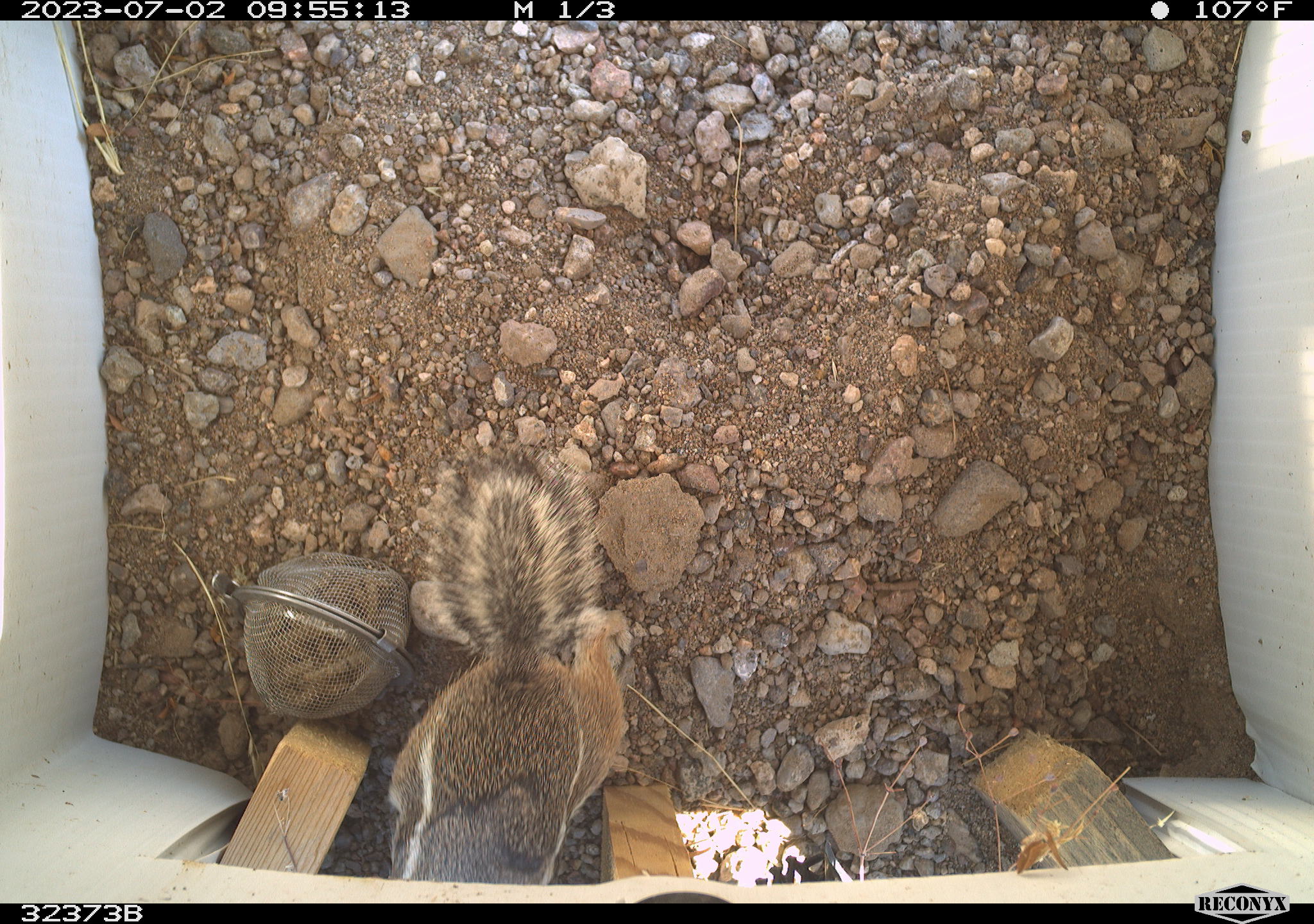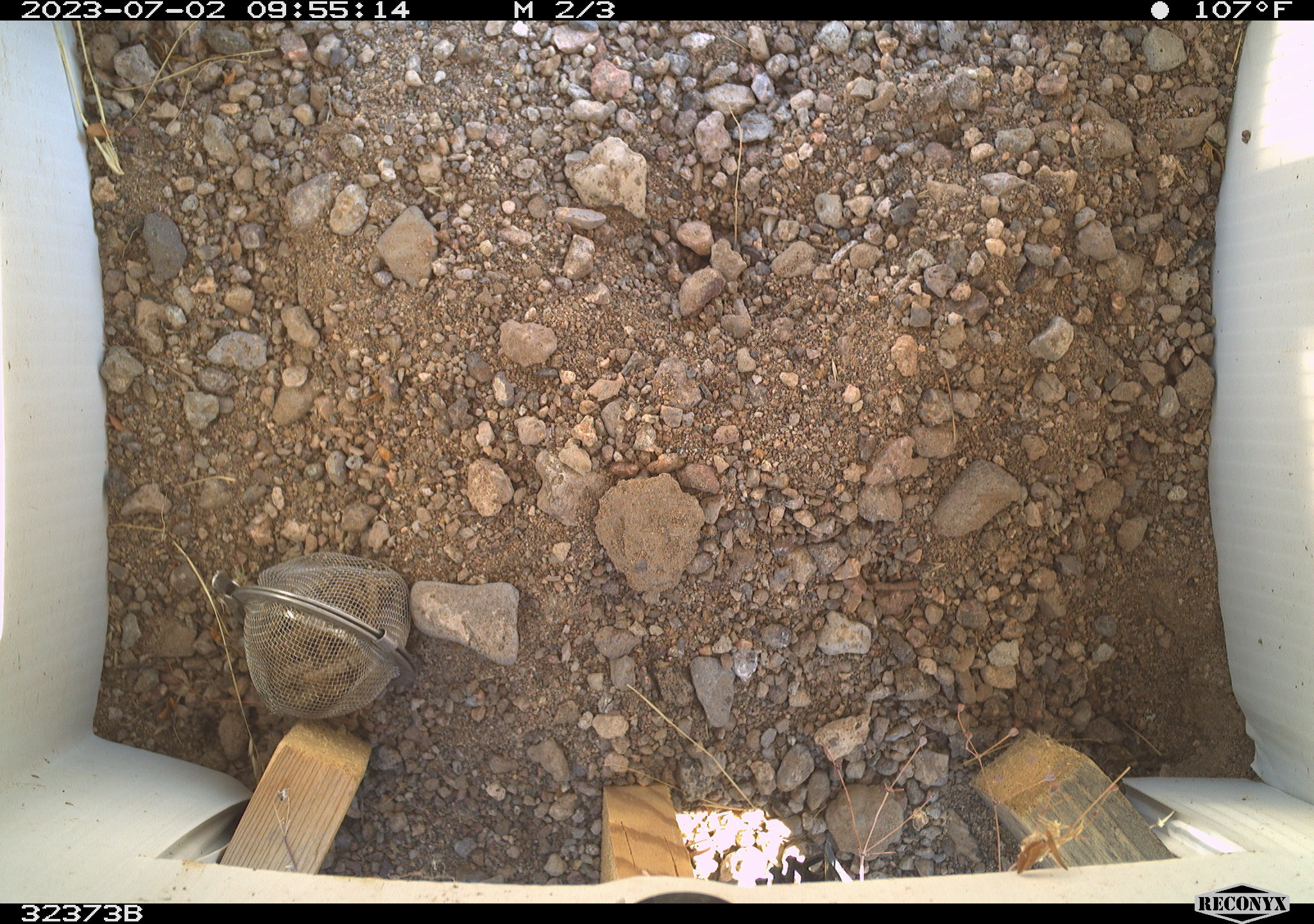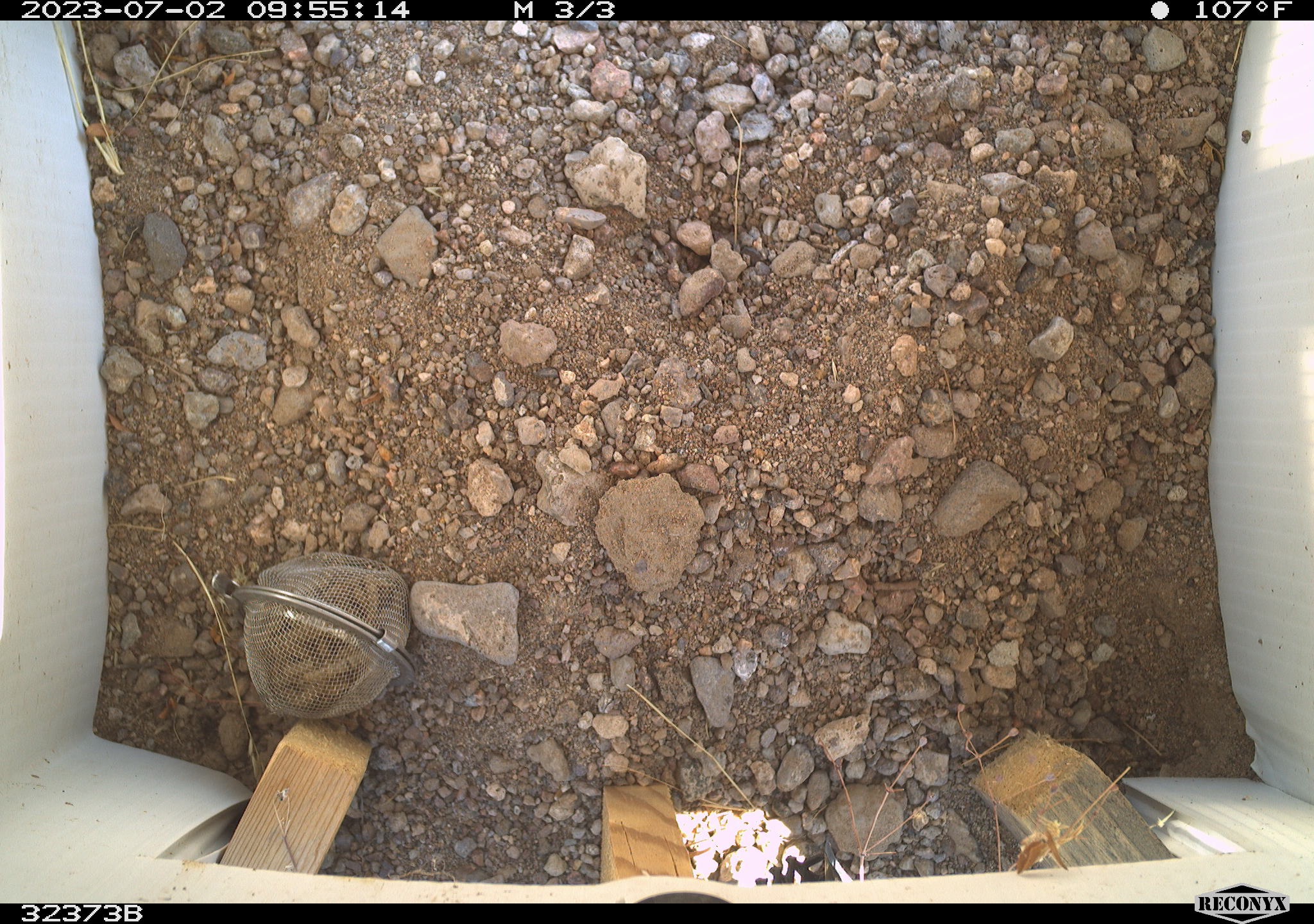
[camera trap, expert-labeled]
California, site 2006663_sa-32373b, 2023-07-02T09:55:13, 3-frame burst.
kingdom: Animalia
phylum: Chordata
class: Mammalia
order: Rodentia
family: Sciuridae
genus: Ammospermophilus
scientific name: Ammospermophilus leucurus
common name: white-tailed antelope squirrel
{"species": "white-tailed antelope squirrel (Ammospermophilus leucurus)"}